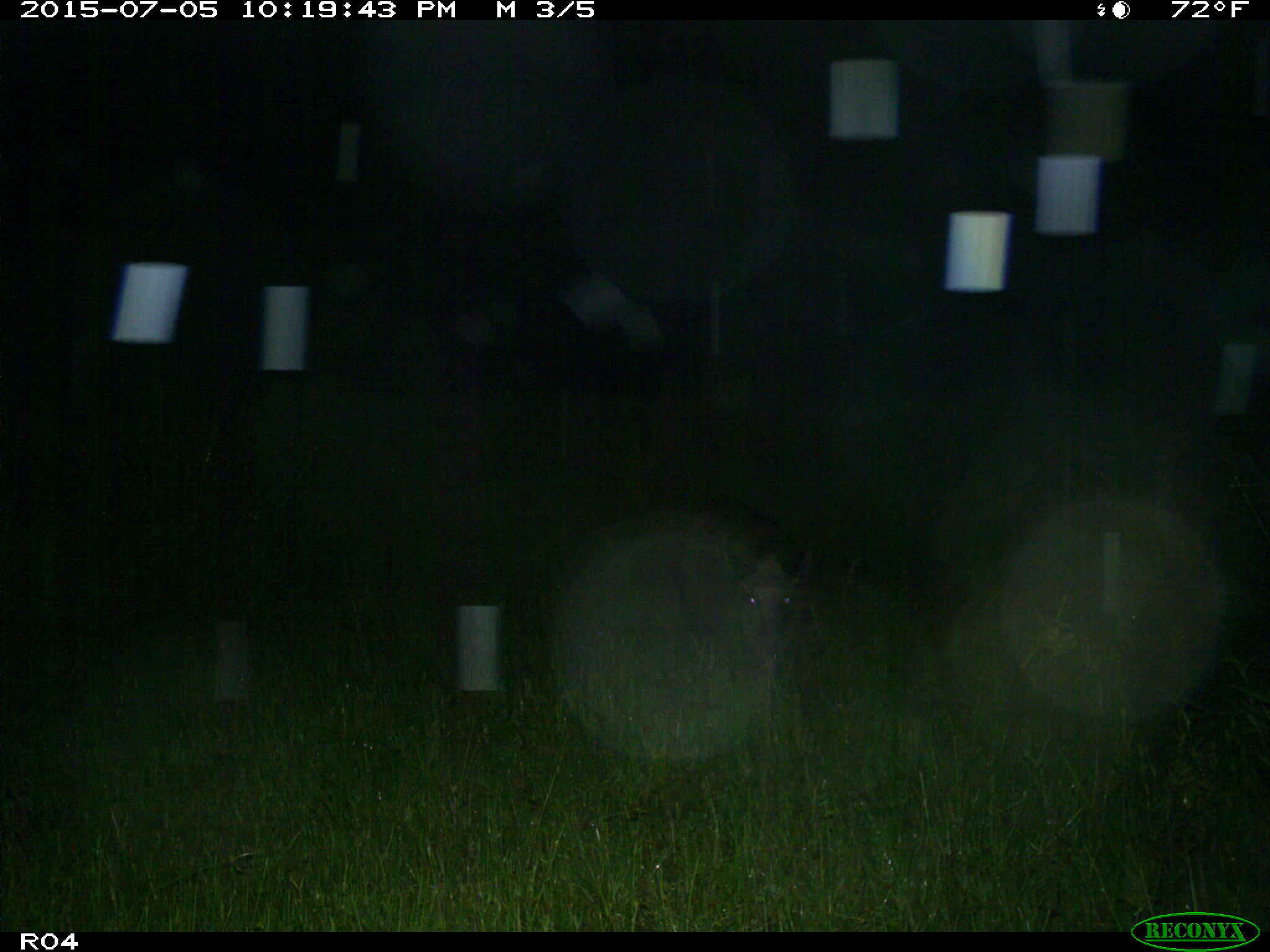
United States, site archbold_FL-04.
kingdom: Animalia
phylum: Chordata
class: Mammalia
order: Artiodactyla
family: Suidae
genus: Sus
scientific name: Sus scrofa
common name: wild boar